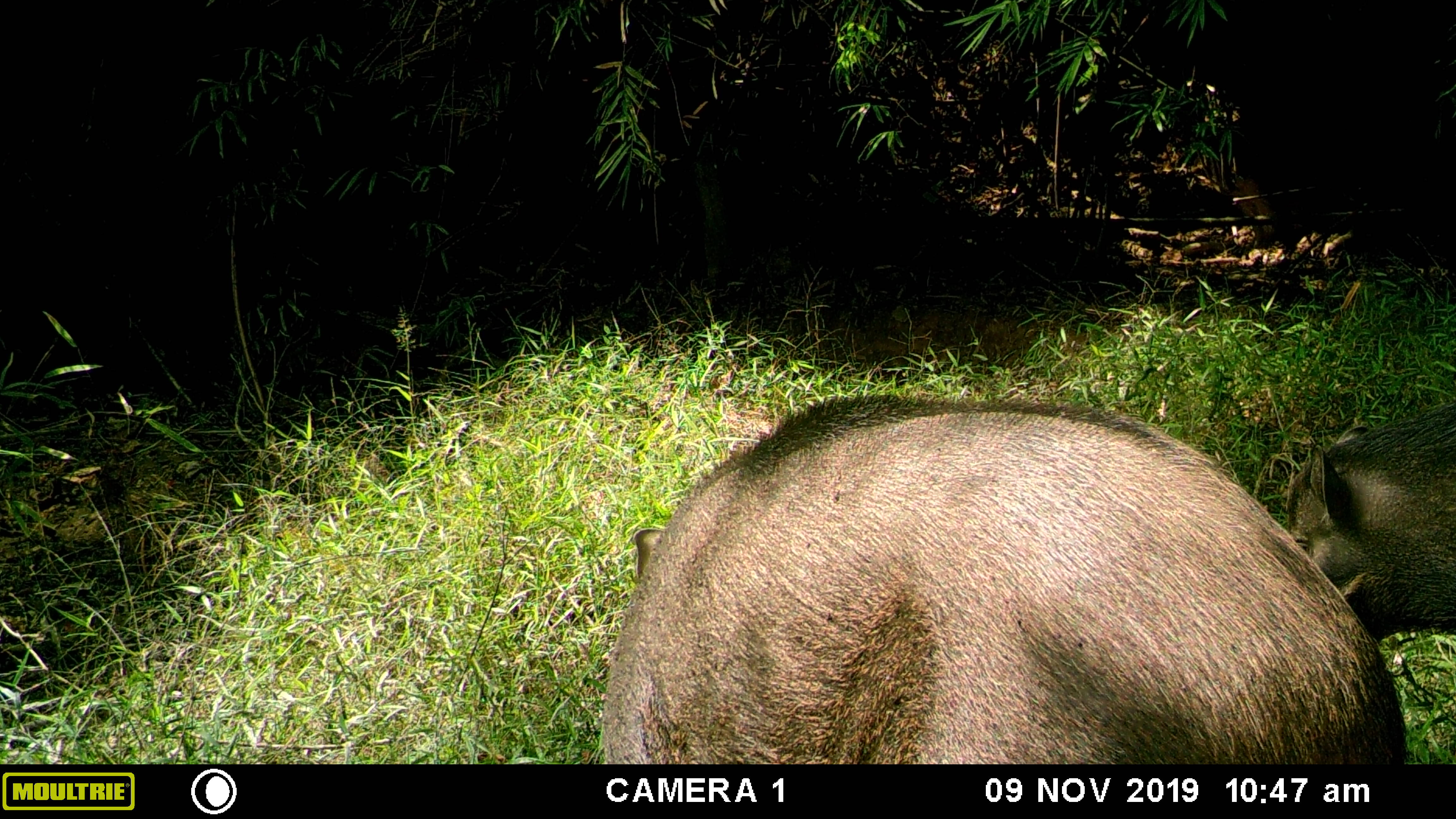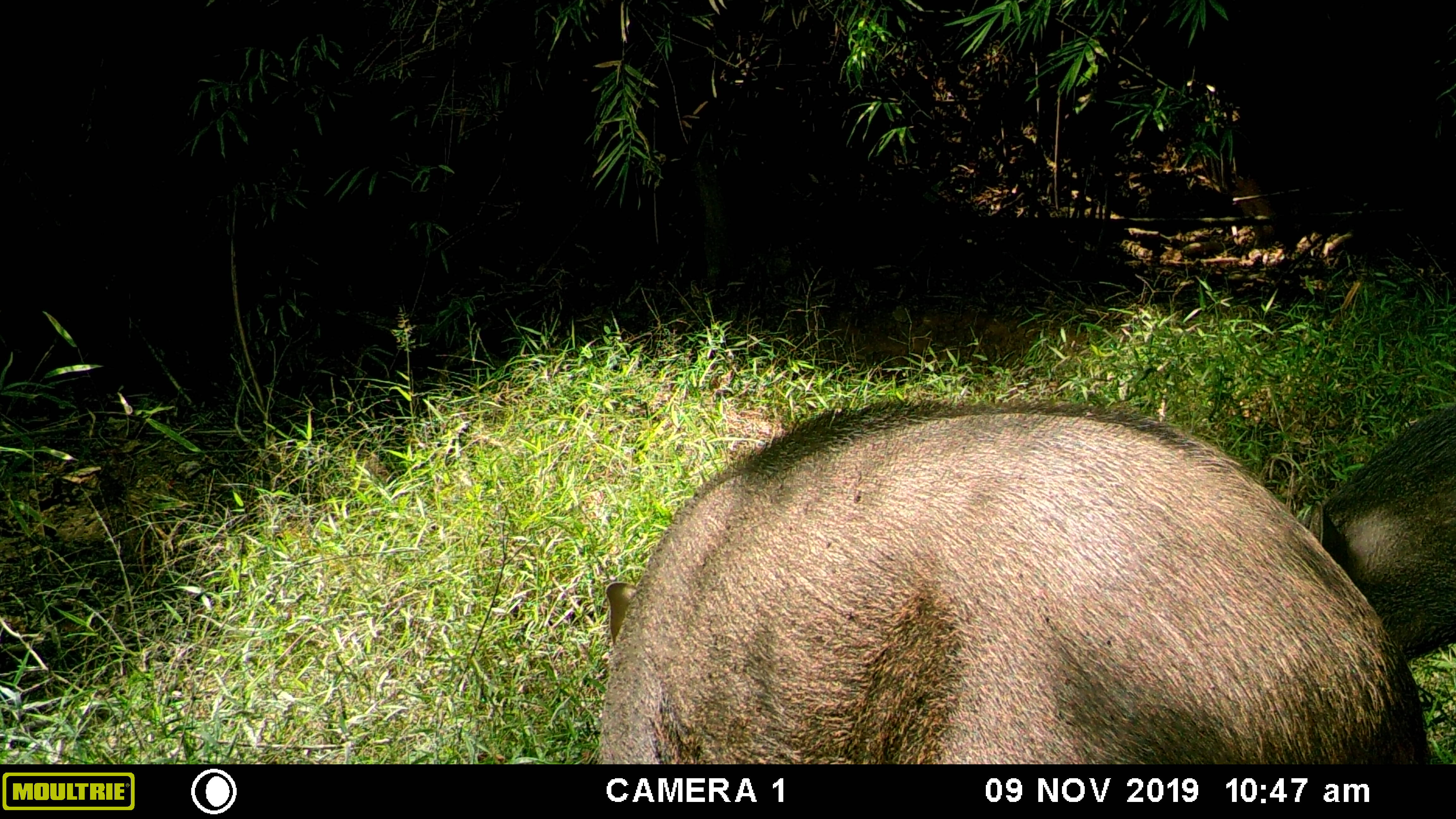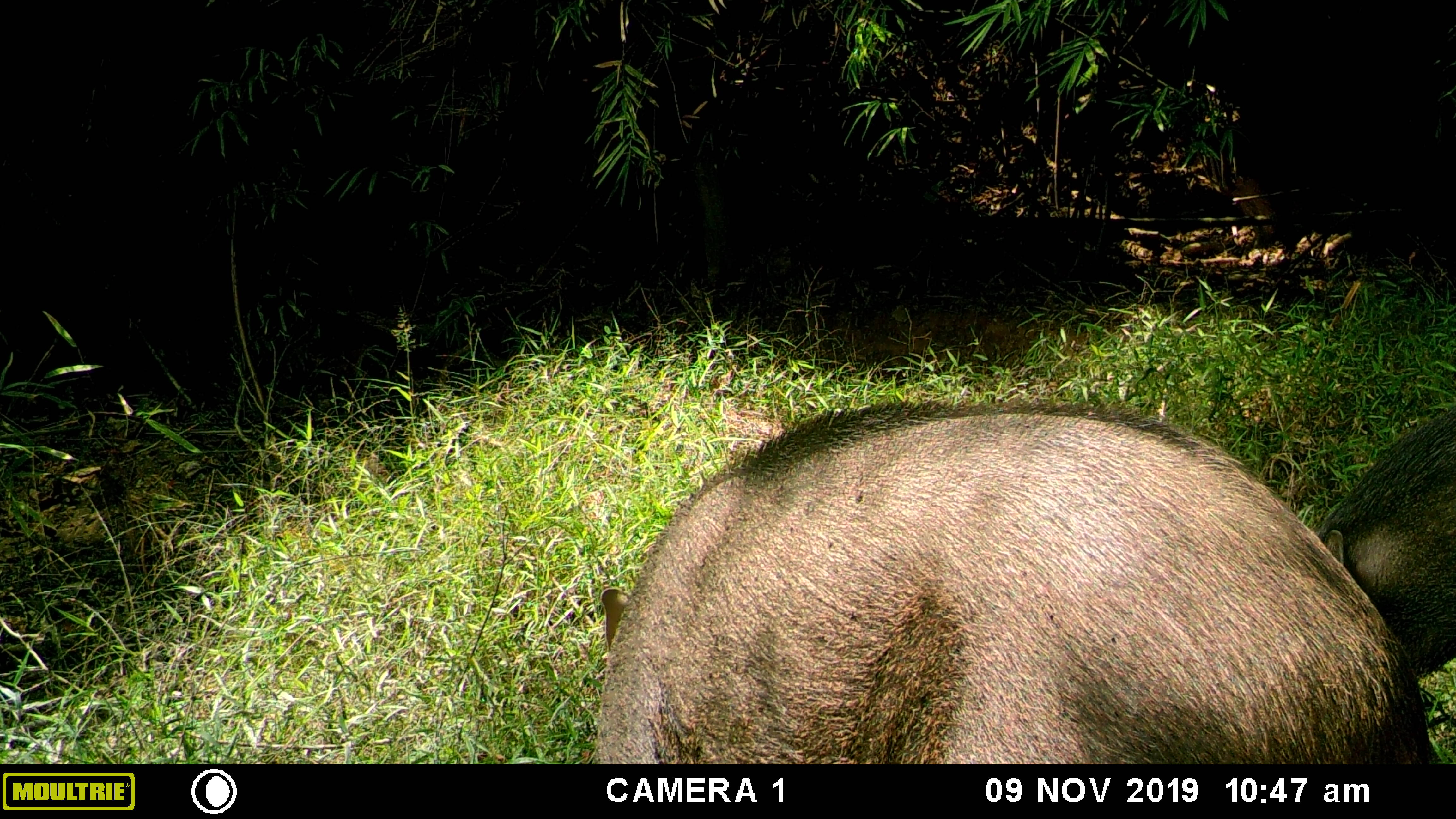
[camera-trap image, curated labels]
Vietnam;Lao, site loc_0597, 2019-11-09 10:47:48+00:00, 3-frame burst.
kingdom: Animalia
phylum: Chordata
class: Mammalia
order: Artiodactyla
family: Suidae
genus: Sus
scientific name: Sus scrofa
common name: eurasian wild pig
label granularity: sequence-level